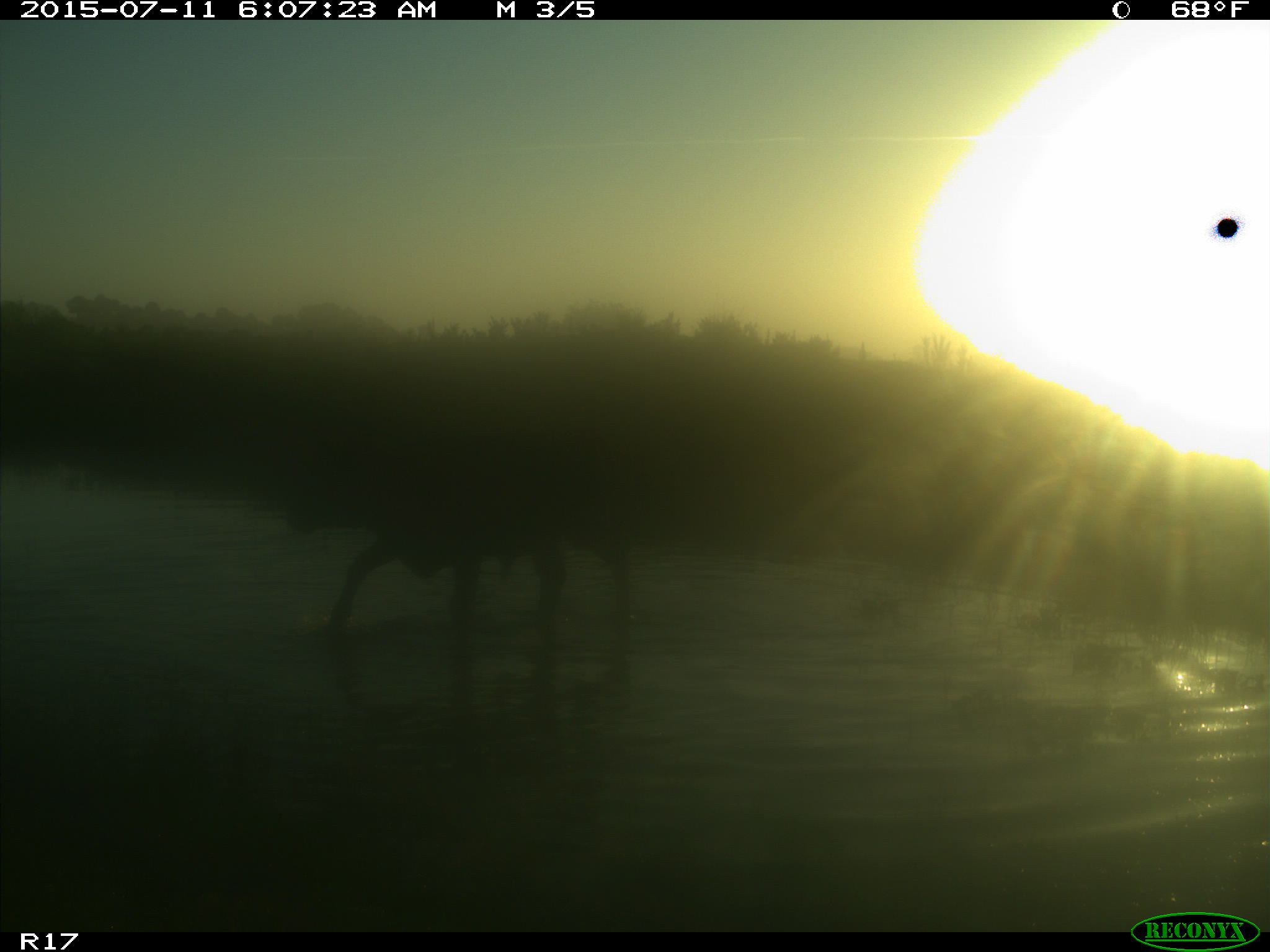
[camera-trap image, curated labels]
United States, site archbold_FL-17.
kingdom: Animalia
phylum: Chordata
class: Mammalia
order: Artiodactyla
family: Bovidae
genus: Bos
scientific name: Bos taurus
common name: domestic cow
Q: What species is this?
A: Bos taurus (domestic cow).